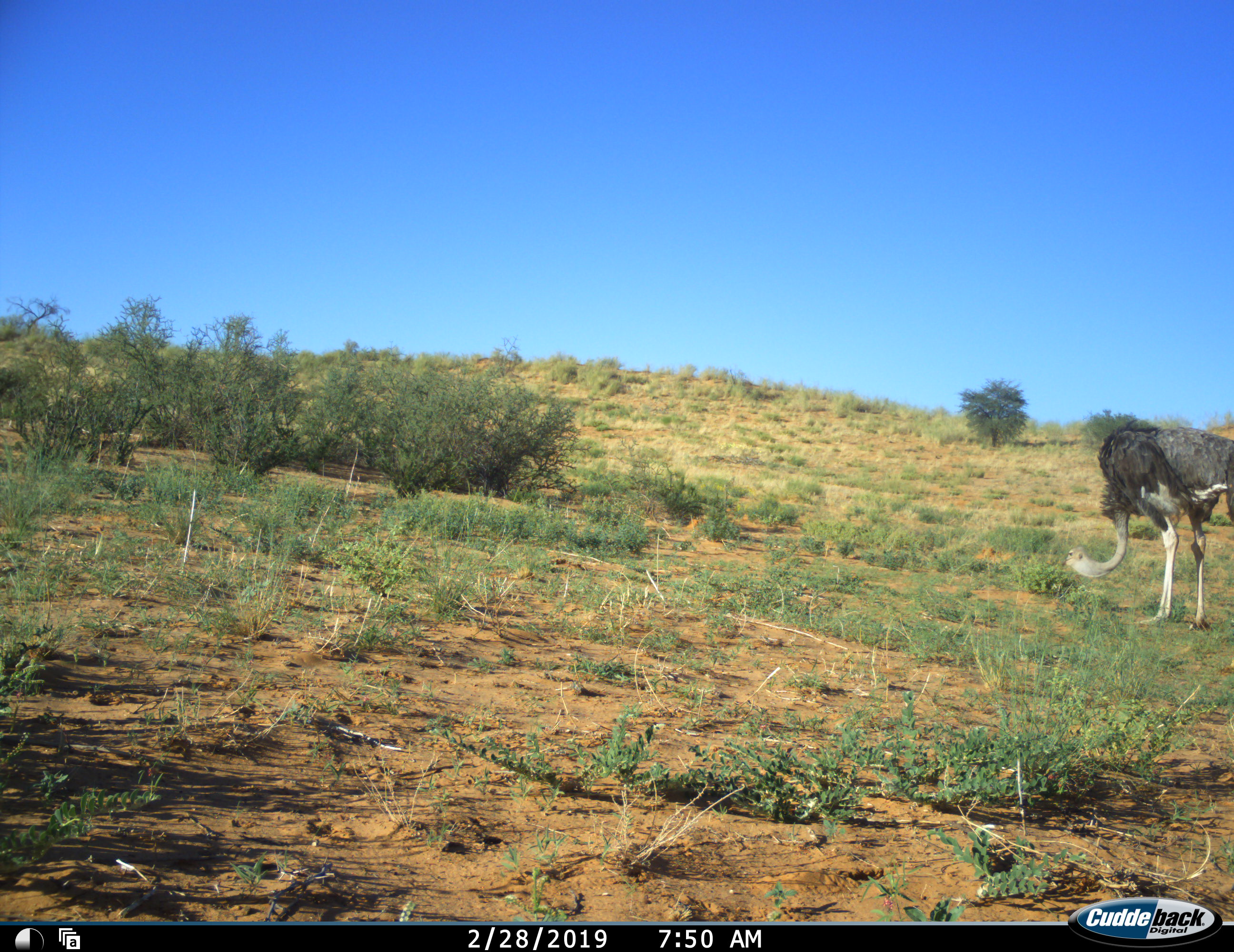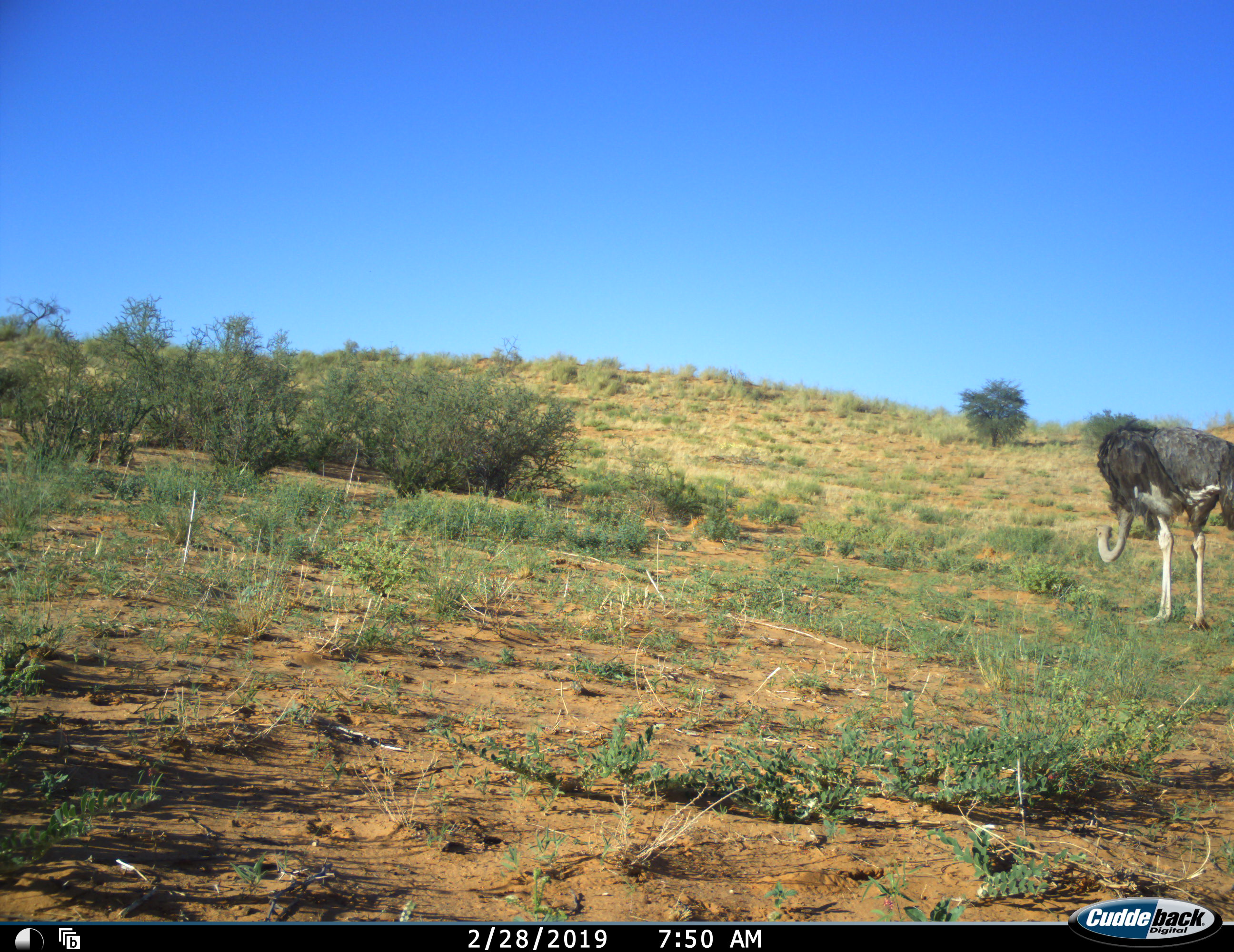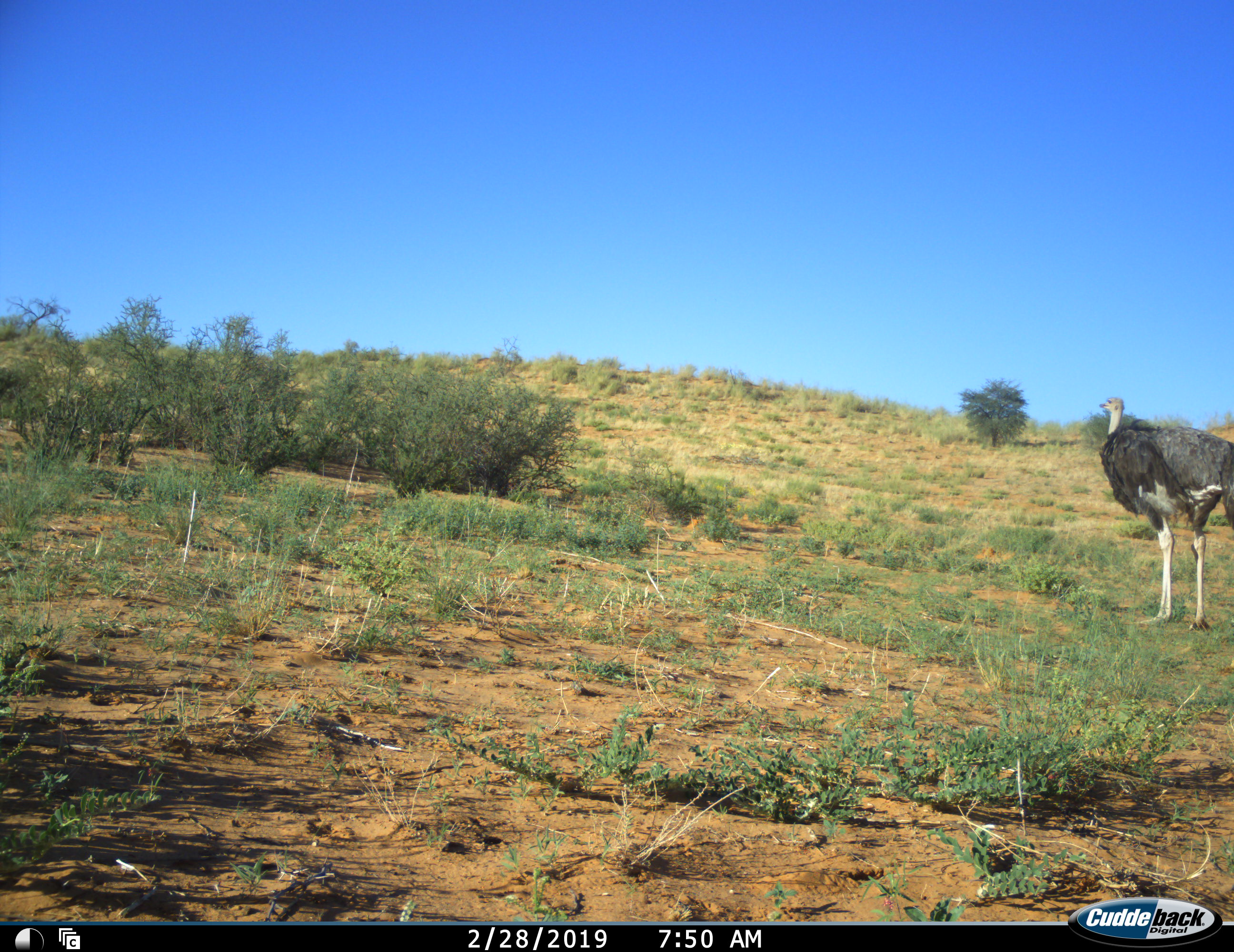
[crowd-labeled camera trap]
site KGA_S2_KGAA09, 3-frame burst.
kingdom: Animalia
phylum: Chordata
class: Aves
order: Struthioniformes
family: Struthionidae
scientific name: Struthionidae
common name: ostrich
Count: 1.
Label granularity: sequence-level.